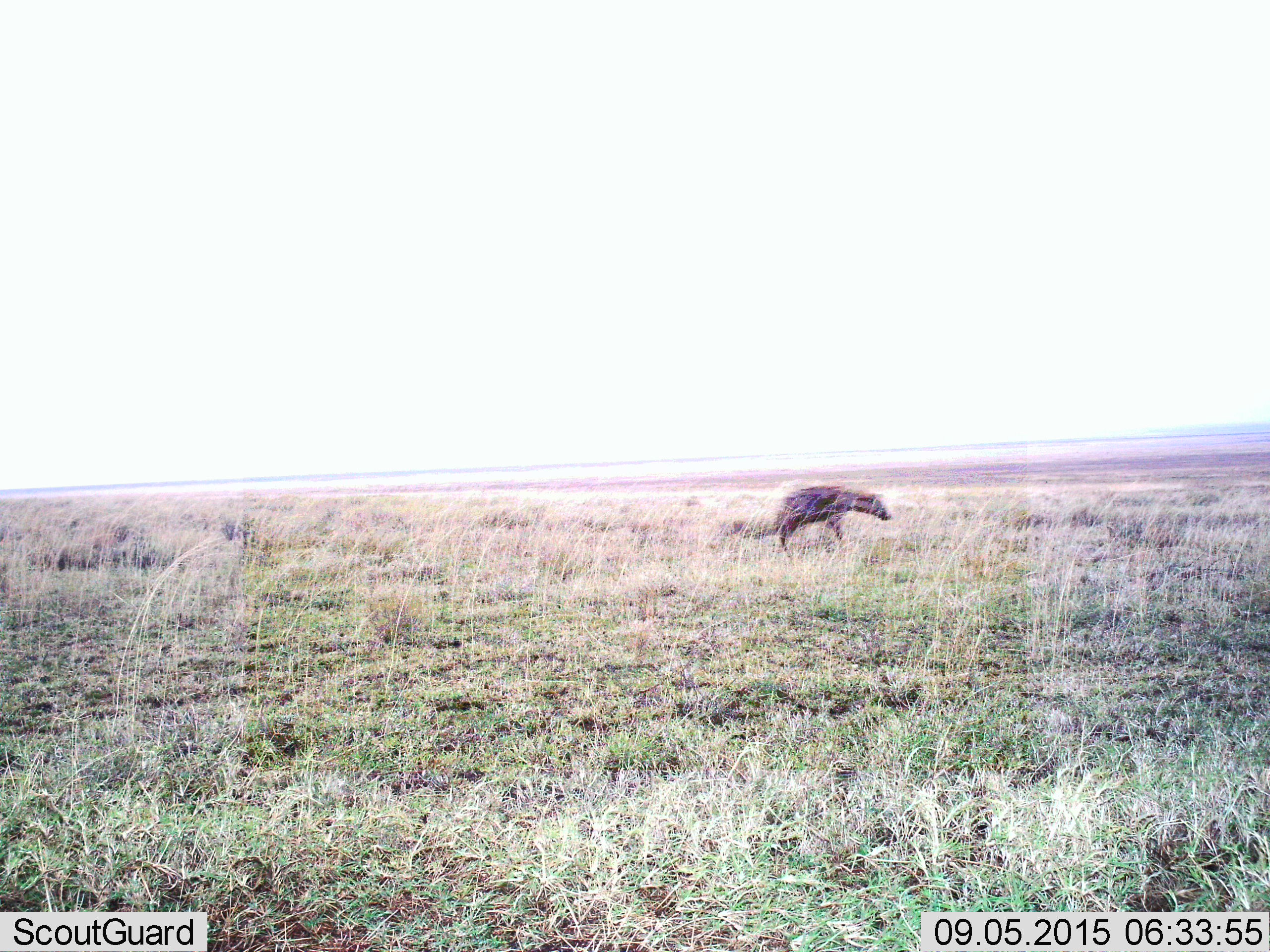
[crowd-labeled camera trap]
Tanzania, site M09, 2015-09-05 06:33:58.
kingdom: Animalia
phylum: Chordata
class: Mammalia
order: Carnivora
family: Hyaenidae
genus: Crocuta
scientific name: Crocuta crocuta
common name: spotted hyena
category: hyenaspotted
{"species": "hyenaspotted (spotted hyena) (Crocuta crocuta)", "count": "1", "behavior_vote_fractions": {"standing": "40%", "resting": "0%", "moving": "80%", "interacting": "0%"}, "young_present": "0%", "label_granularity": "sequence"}